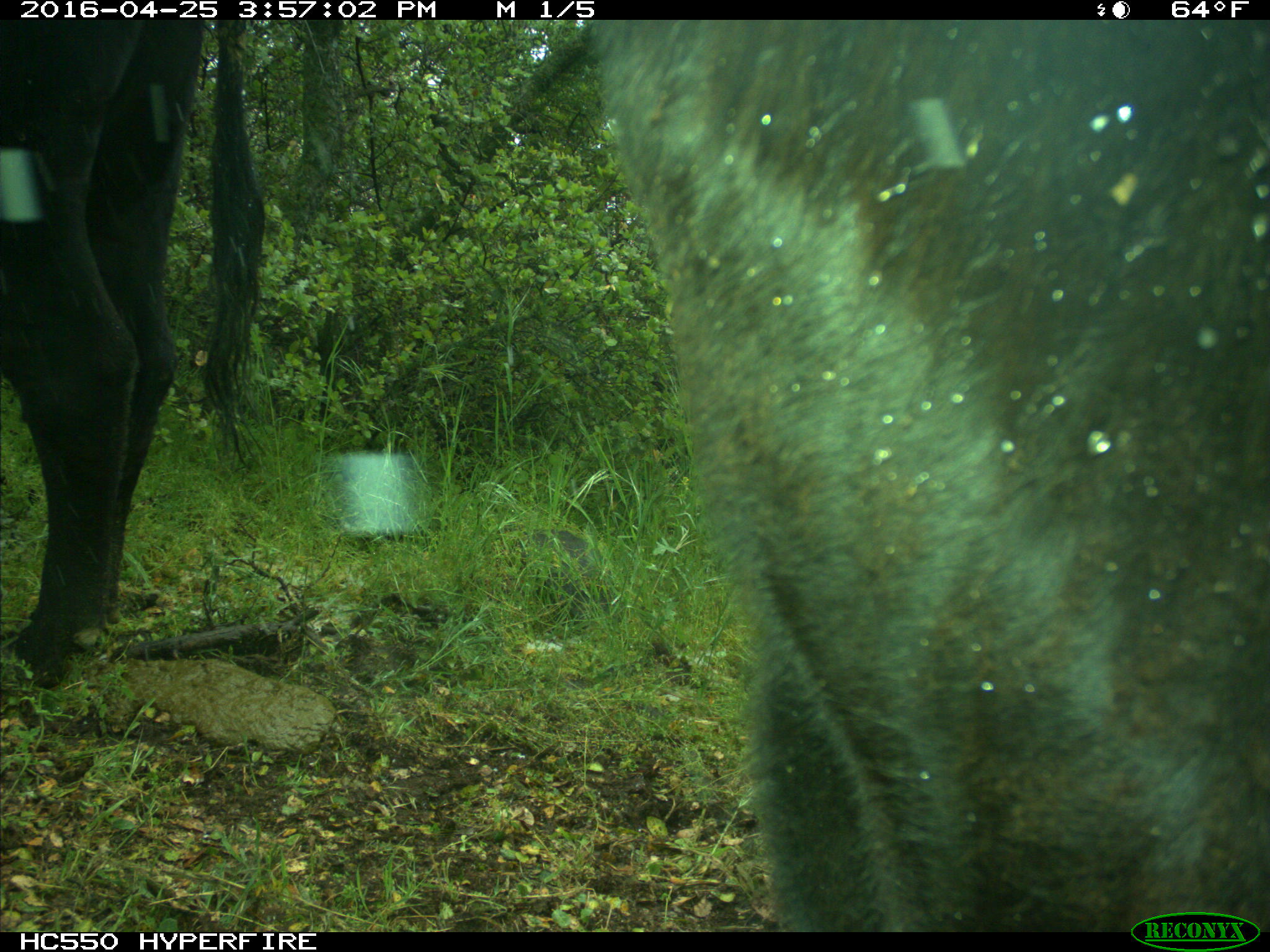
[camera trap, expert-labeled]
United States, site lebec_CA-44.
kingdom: Animalia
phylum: Chordata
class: Mammalia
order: Artiodactyla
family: Bovidae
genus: Bos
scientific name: Bos taurus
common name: domestic cow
Bos taurus (domestic cow).